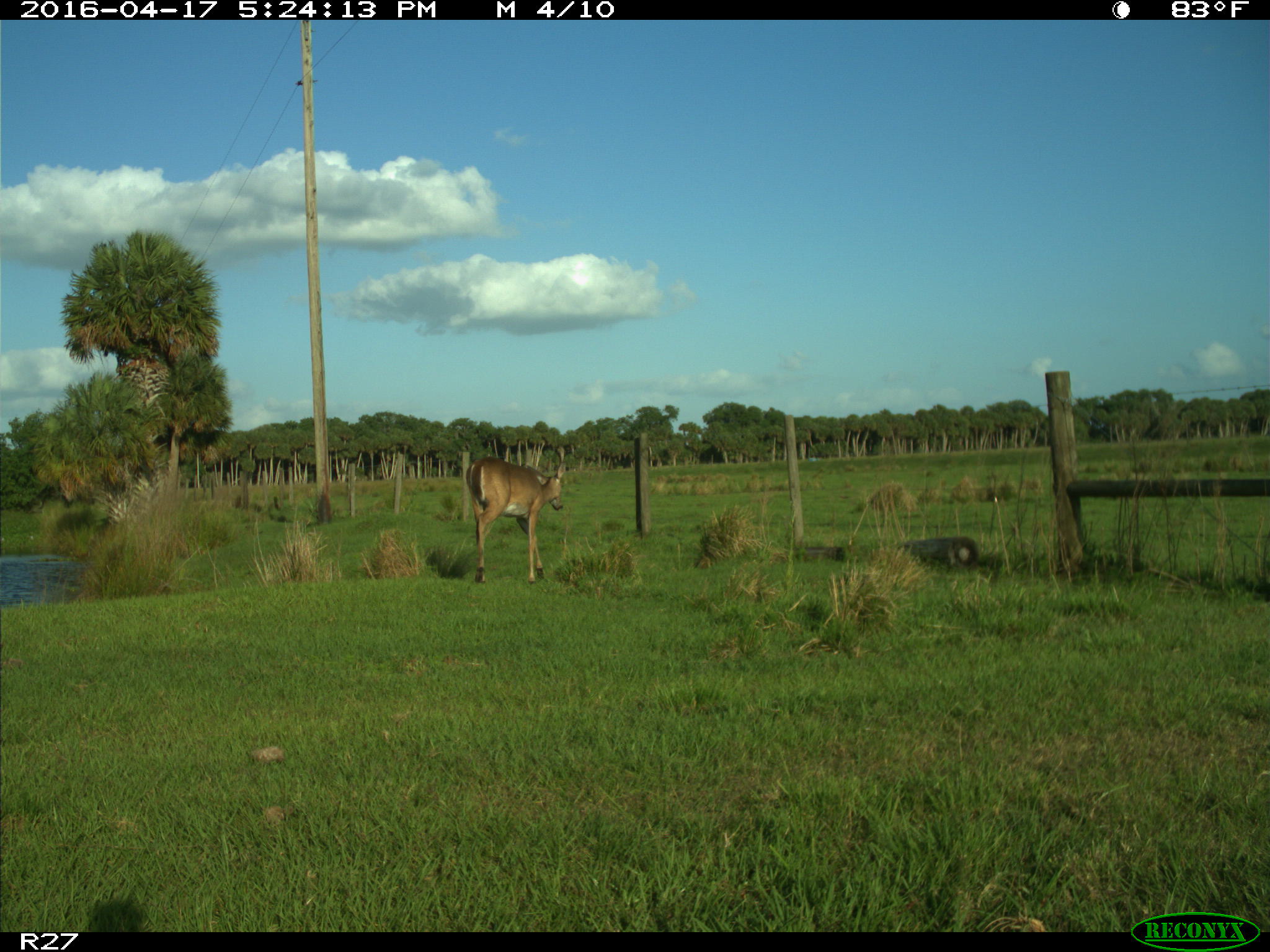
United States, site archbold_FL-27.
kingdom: Animalia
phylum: Chordata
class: Mammalia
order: Artiodactyla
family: Cervidae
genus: Odocoileus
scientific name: Odocoileus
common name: deer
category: unidentified deer